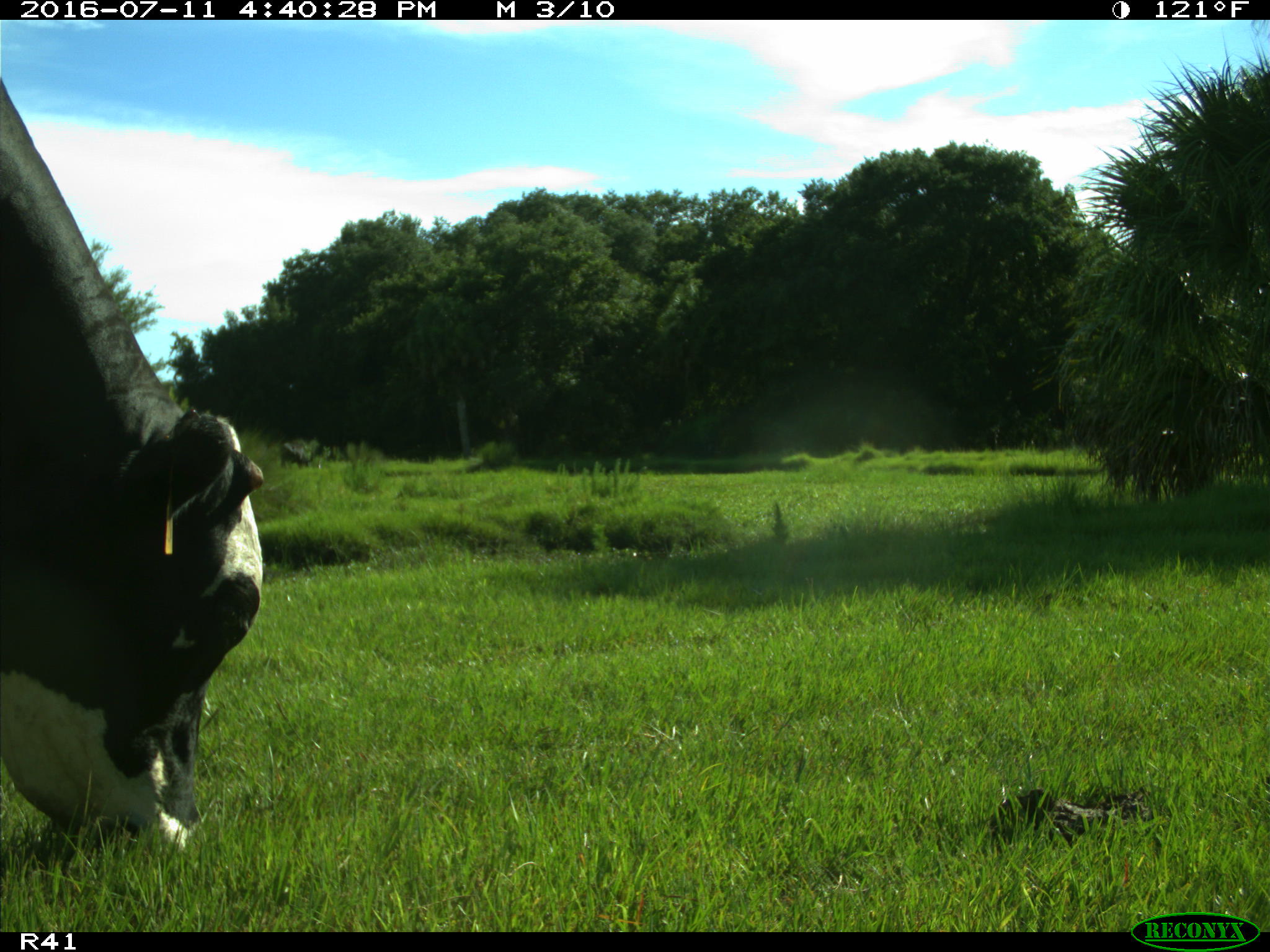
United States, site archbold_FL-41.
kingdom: Animalia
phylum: Chordata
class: Mammalia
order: Artiodactyla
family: Bovidae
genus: Bos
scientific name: Bos taurus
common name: domestic cow